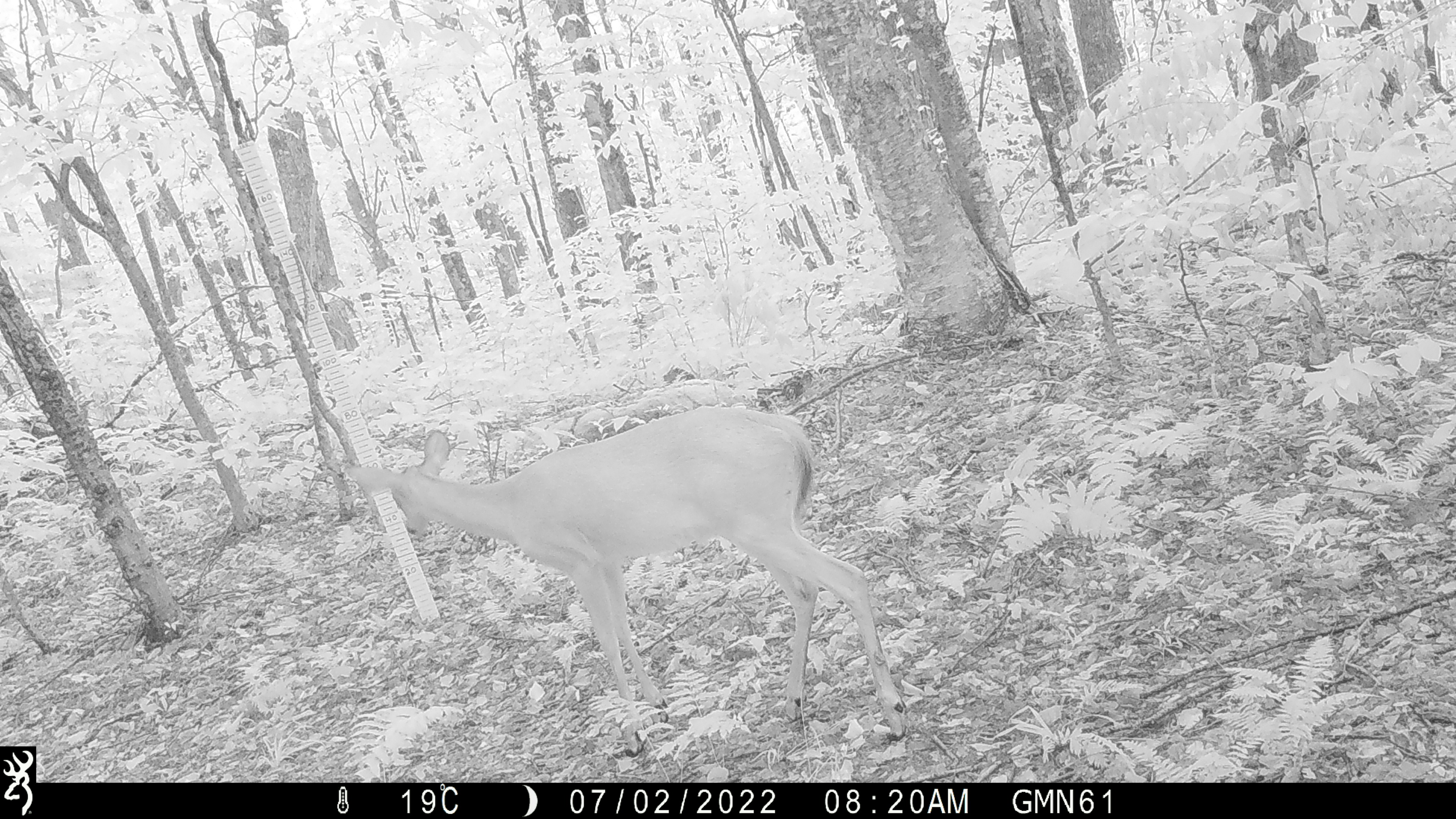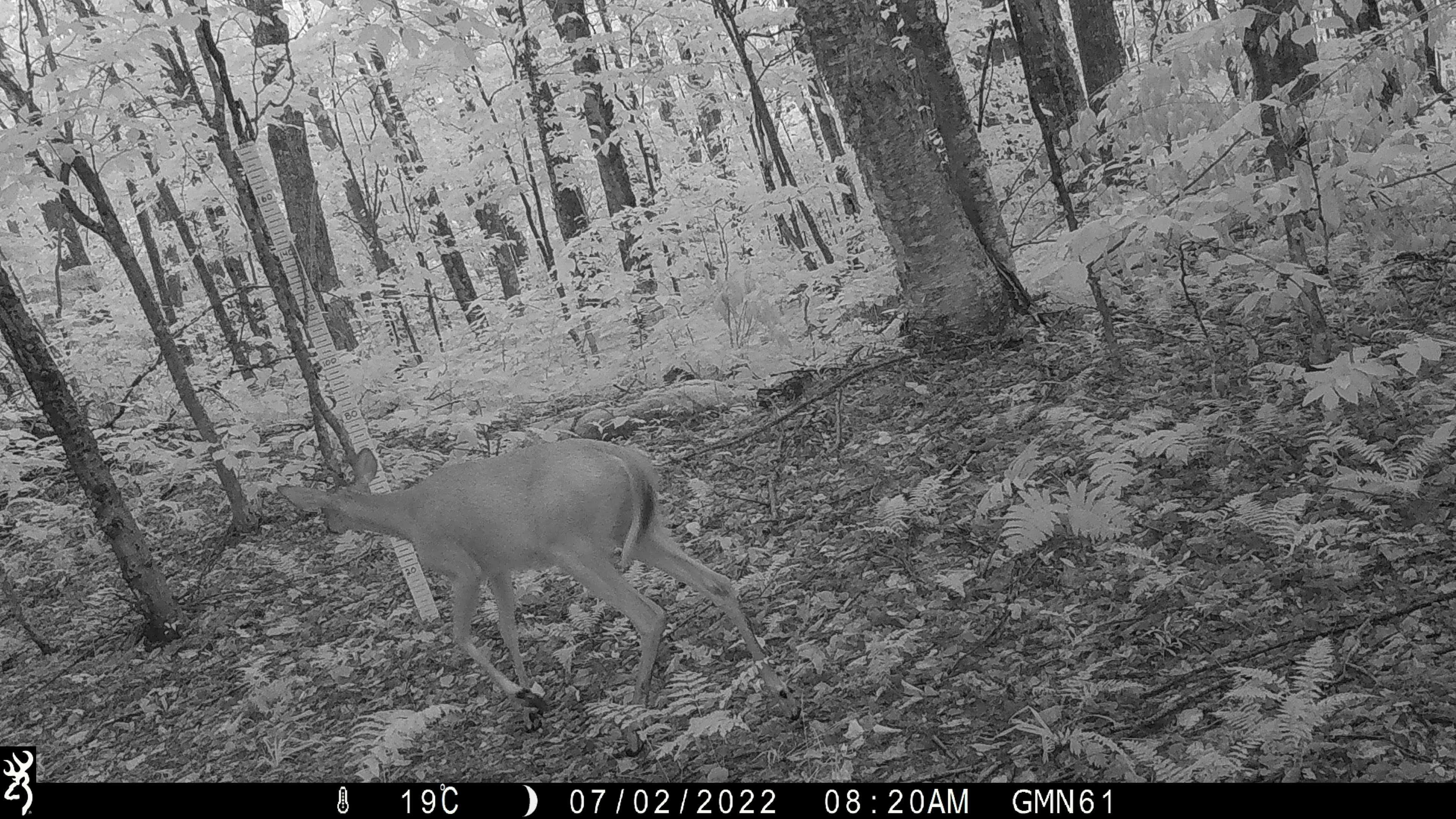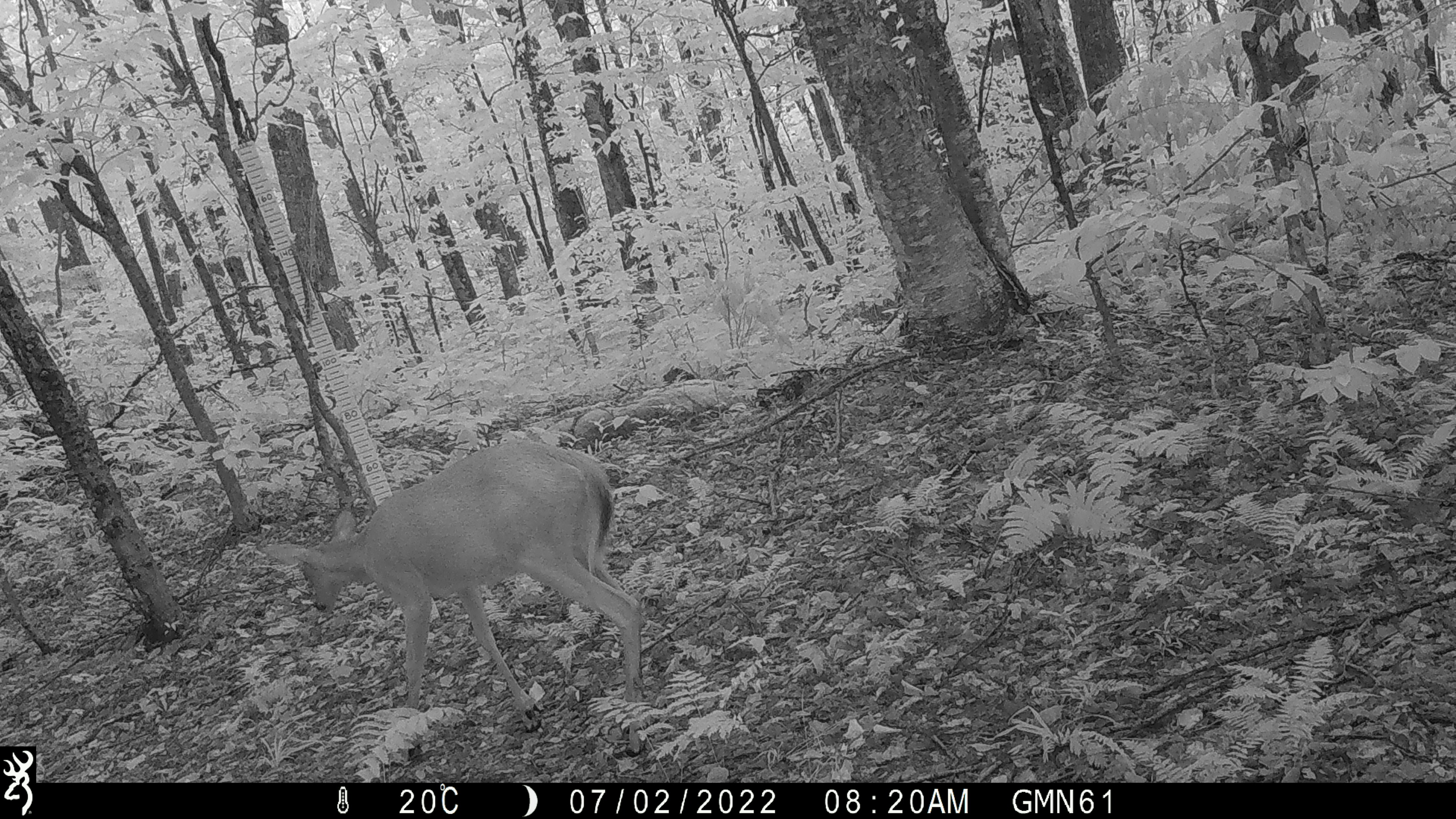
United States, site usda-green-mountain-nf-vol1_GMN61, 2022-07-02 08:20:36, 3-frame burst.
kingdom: Animalia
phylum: Chordata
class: Mammalia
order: Artiodactyla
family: Cervidae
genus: Odocoileus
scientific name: Odocoileus virginianus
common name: white-tailed deer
White-tailed deer (Odocoileus virginianus).